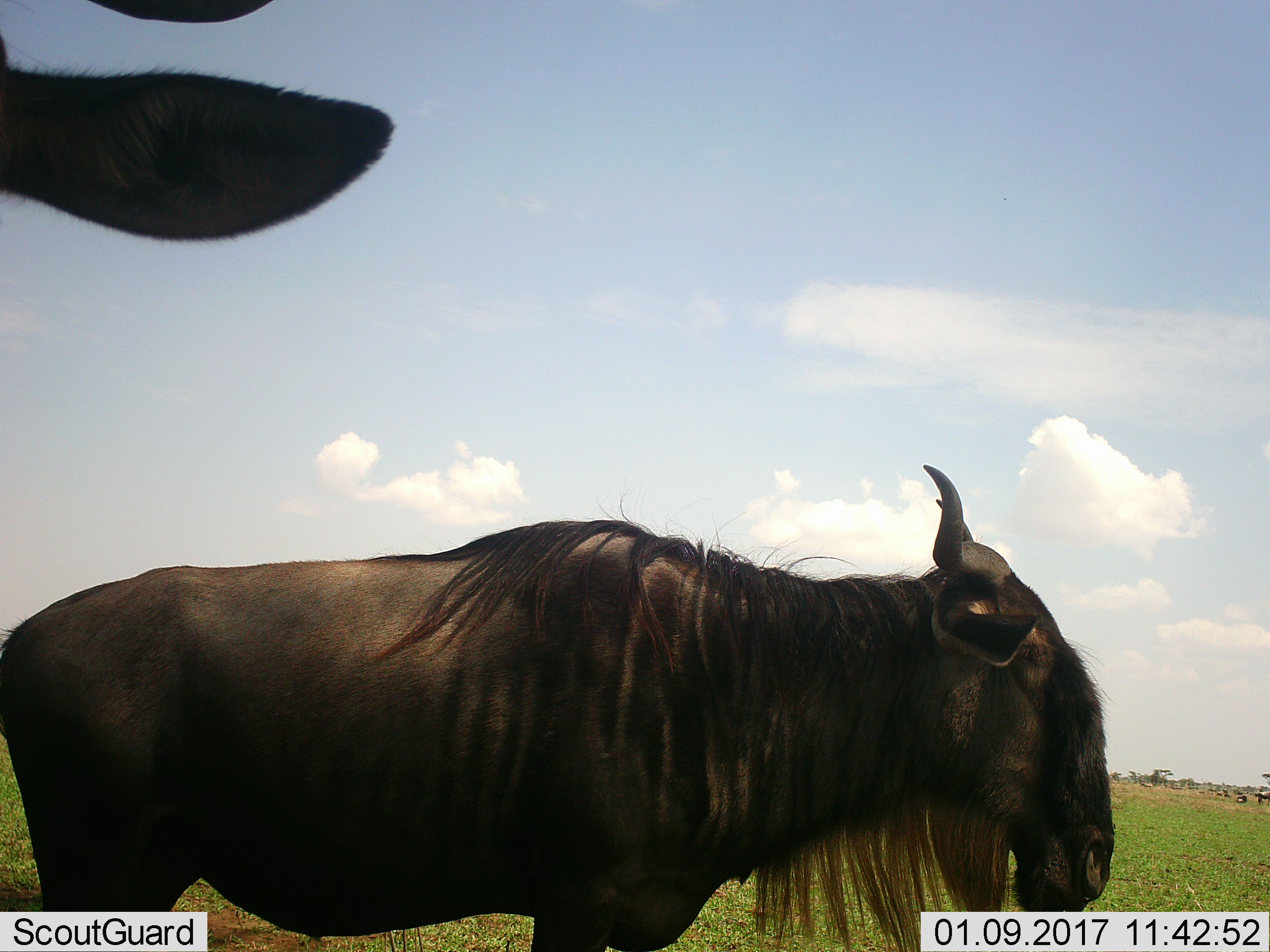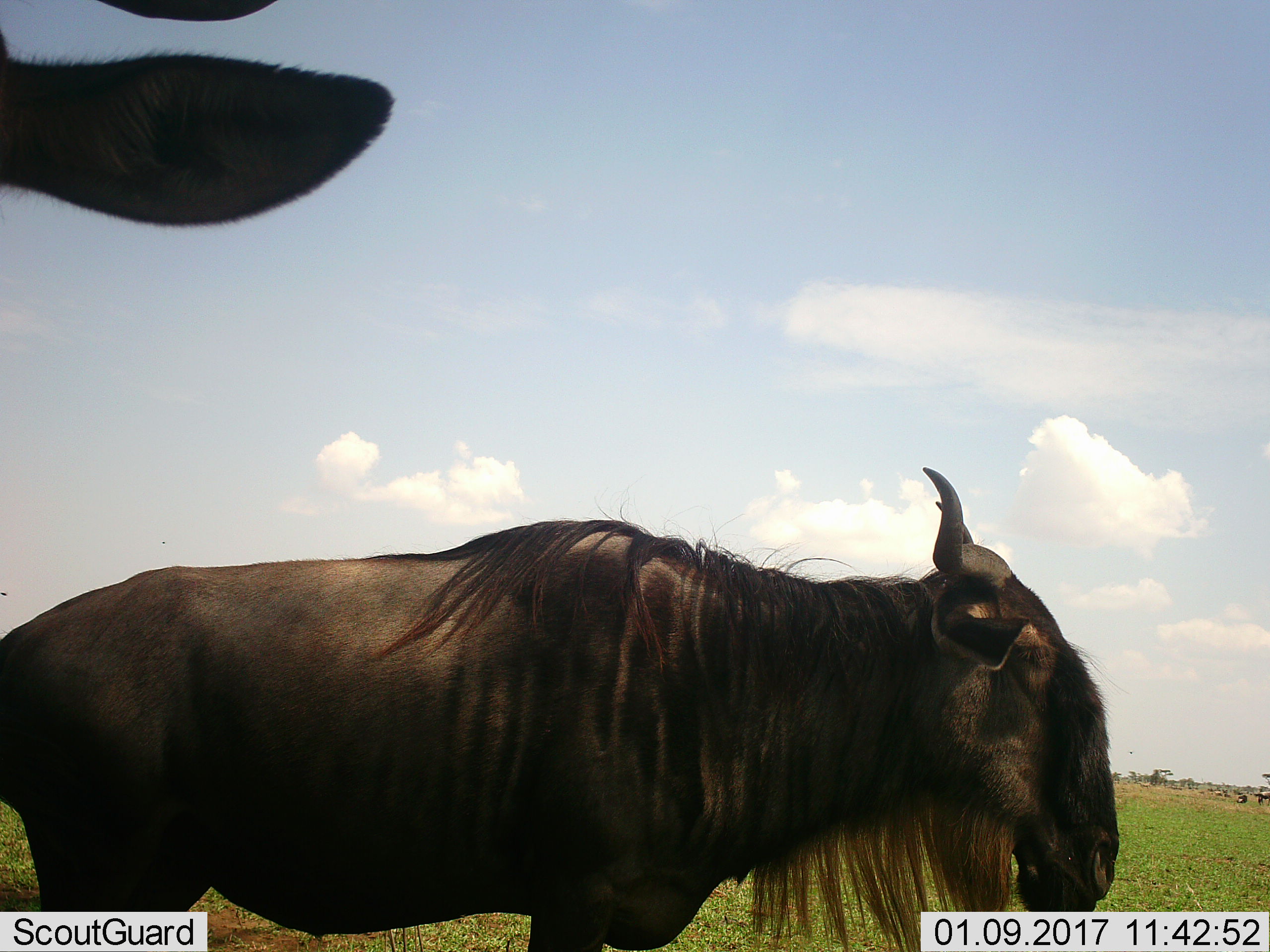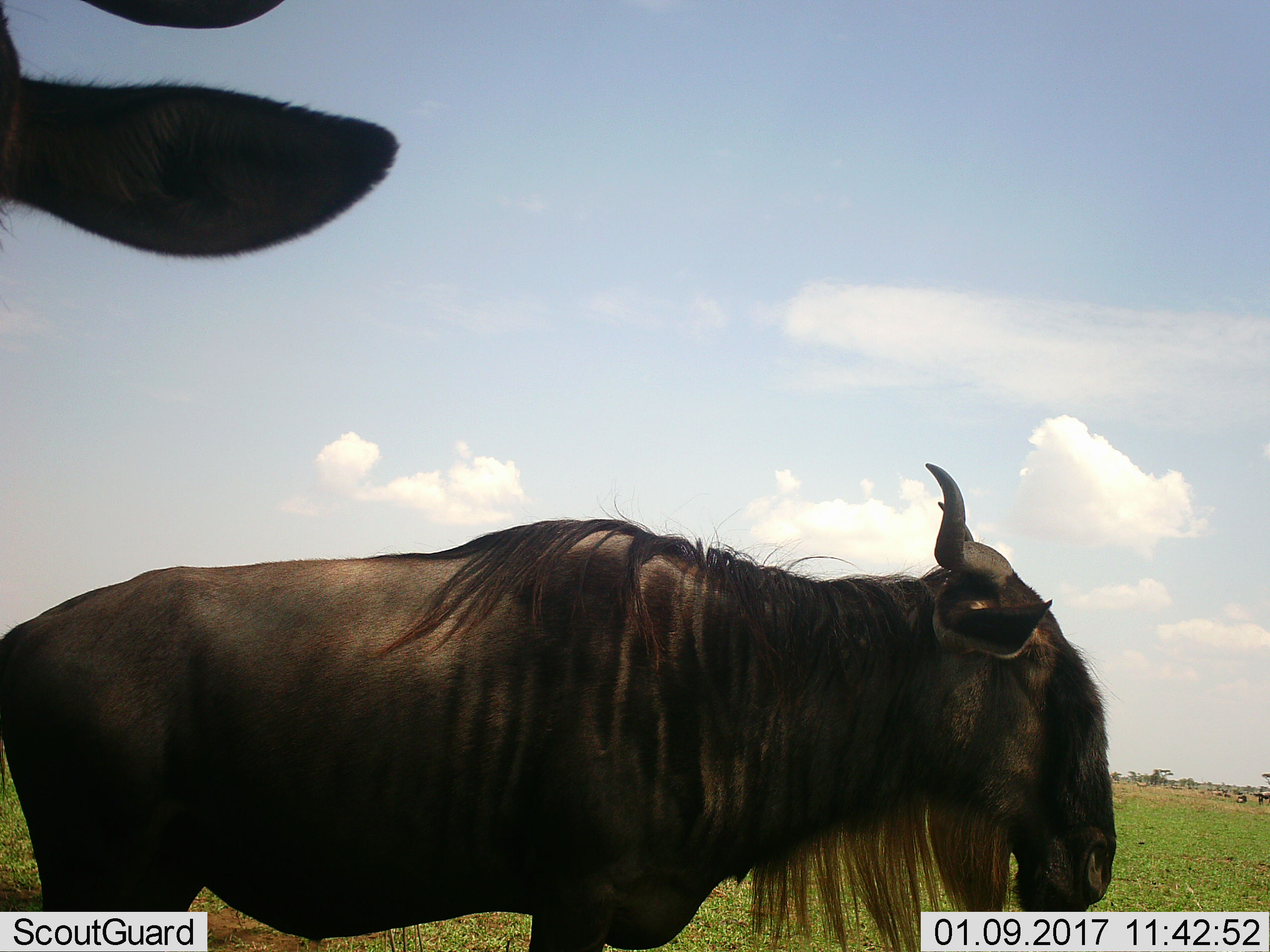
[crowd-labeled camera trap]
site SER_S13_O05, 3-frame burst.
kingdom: Animalia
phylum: Chordata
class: Mammalia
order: Artiodactyla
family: Bovidae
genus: Connochaetes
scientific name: Connochaetes taurinus taurinus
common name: blue wildebeest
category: wildebeestblue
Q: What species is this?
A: Wildebeestblue (blue wildebeest) (Connochaetes taurinus taurinus).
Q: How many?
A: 2.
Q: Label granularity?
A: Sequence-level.